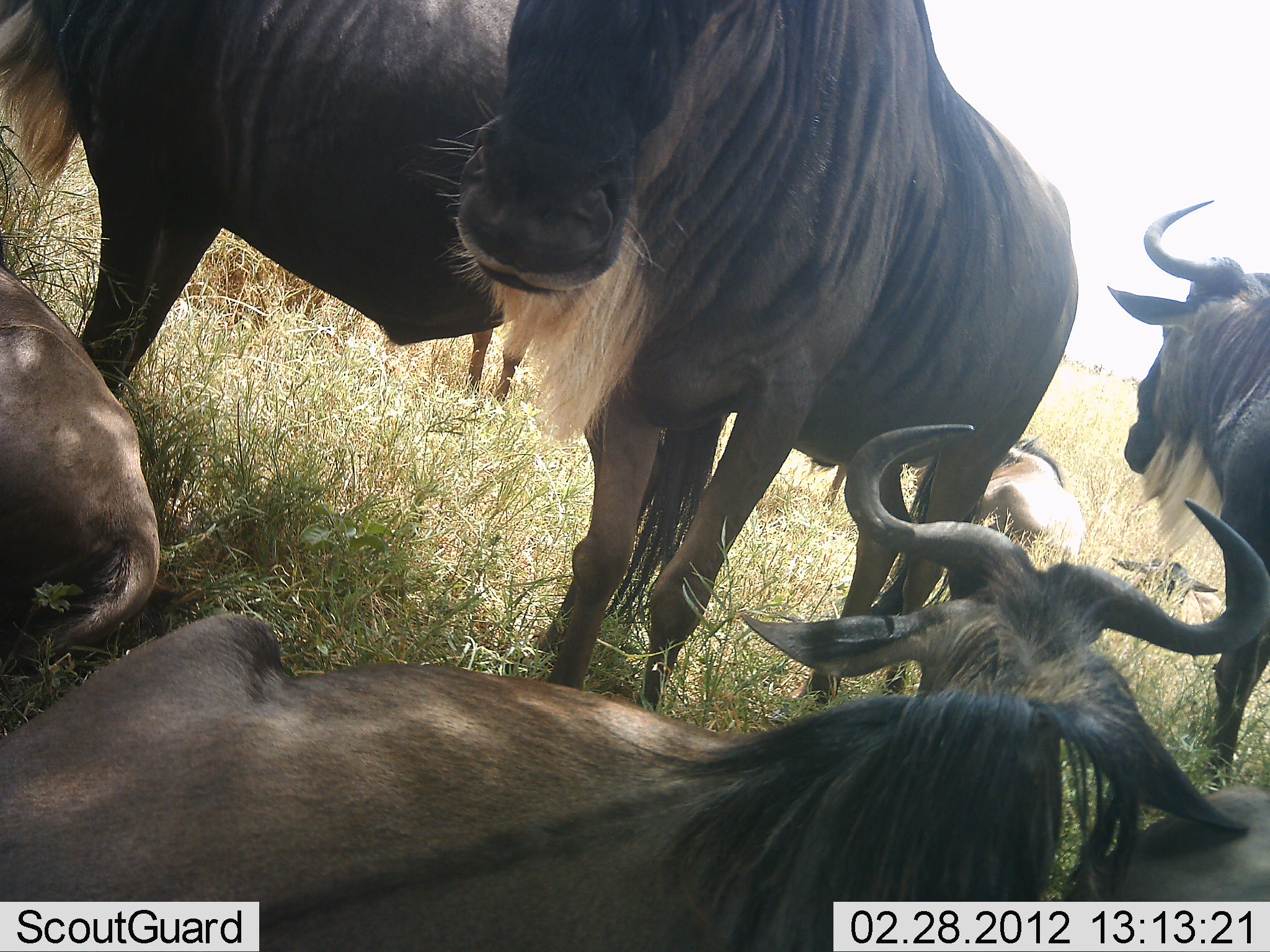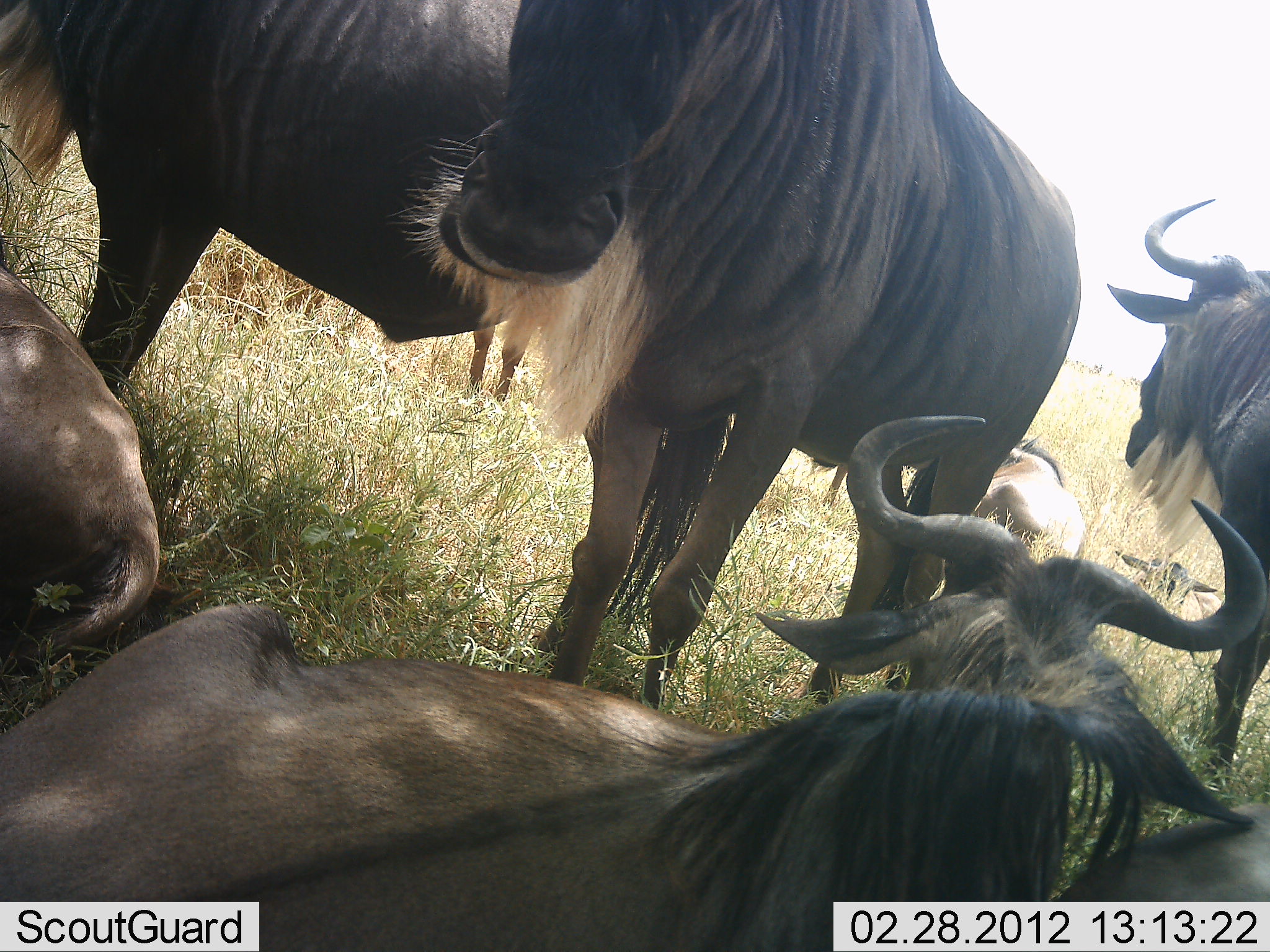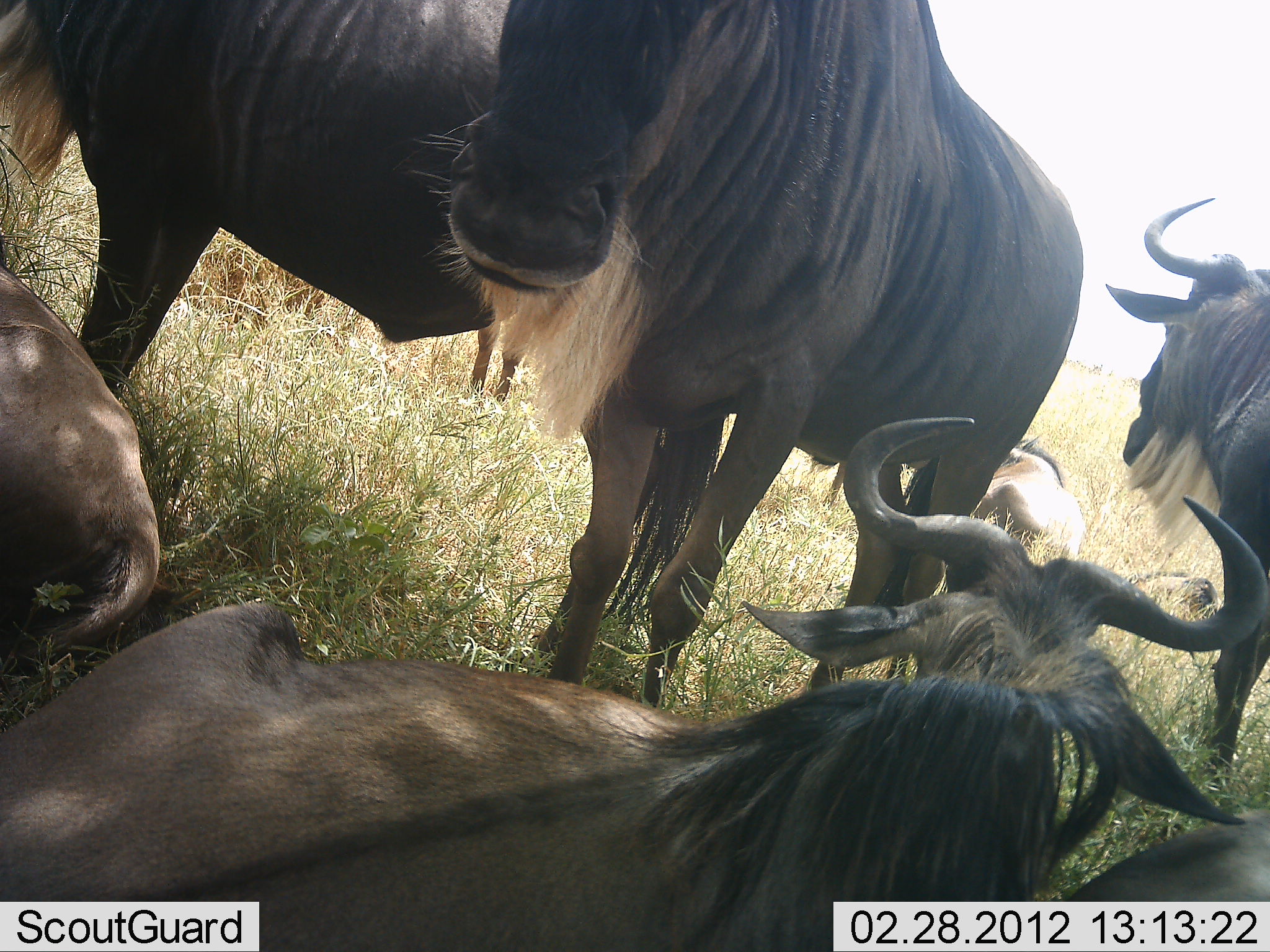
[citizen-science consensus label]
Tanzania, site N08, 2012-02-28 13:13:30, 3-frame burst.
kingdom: Animalia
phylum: Chordata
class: Mammalia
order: Artiodactyla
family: Bovidae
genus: Connochaetes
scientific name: Connochaetes taurinus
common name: blue wildebeest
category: wildebeest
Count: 7.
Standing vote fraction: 85%.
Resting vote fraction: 96%.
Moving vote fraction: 7%.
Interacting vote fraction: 4%.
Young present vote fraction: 15%.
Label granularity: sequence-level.